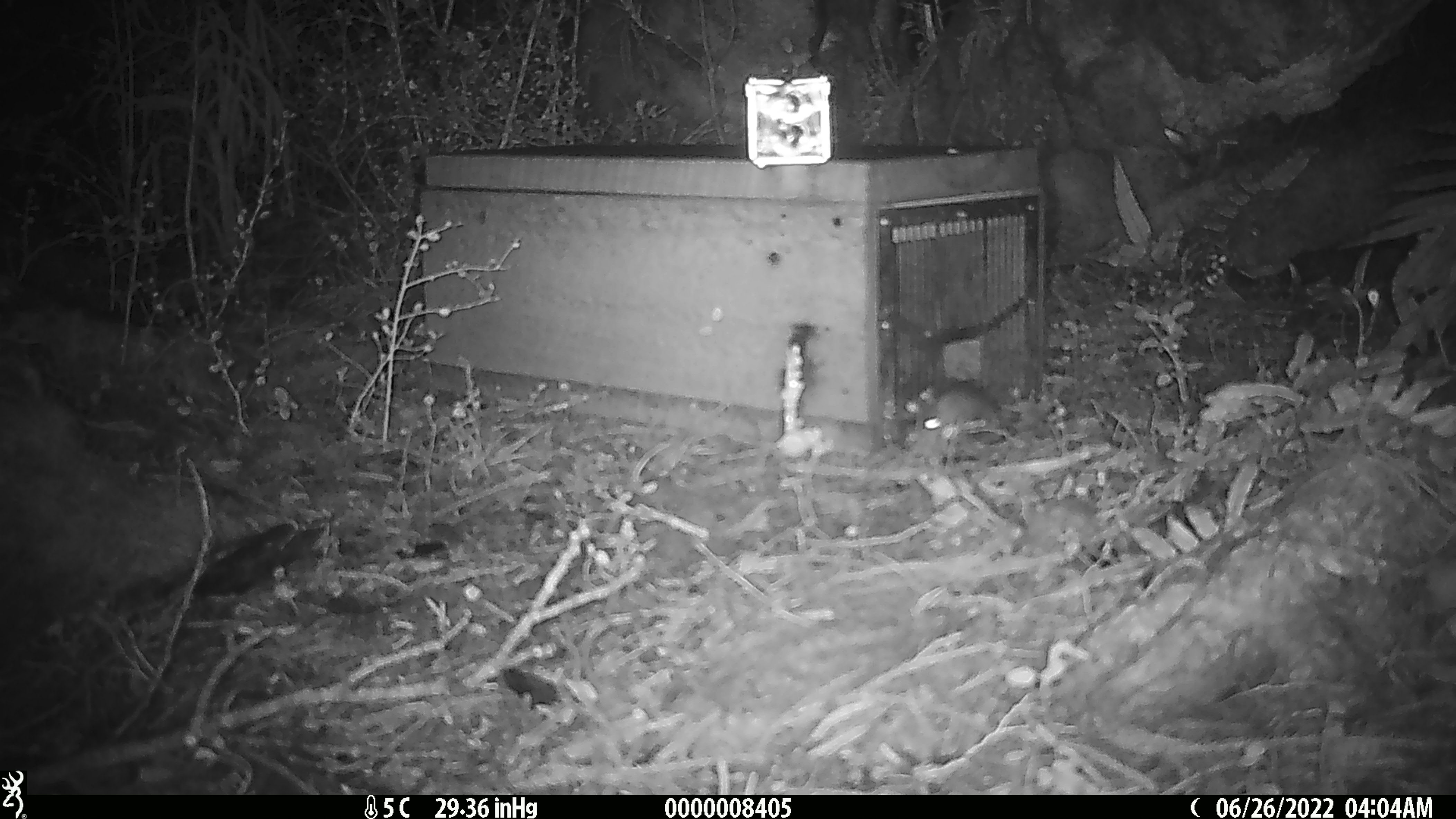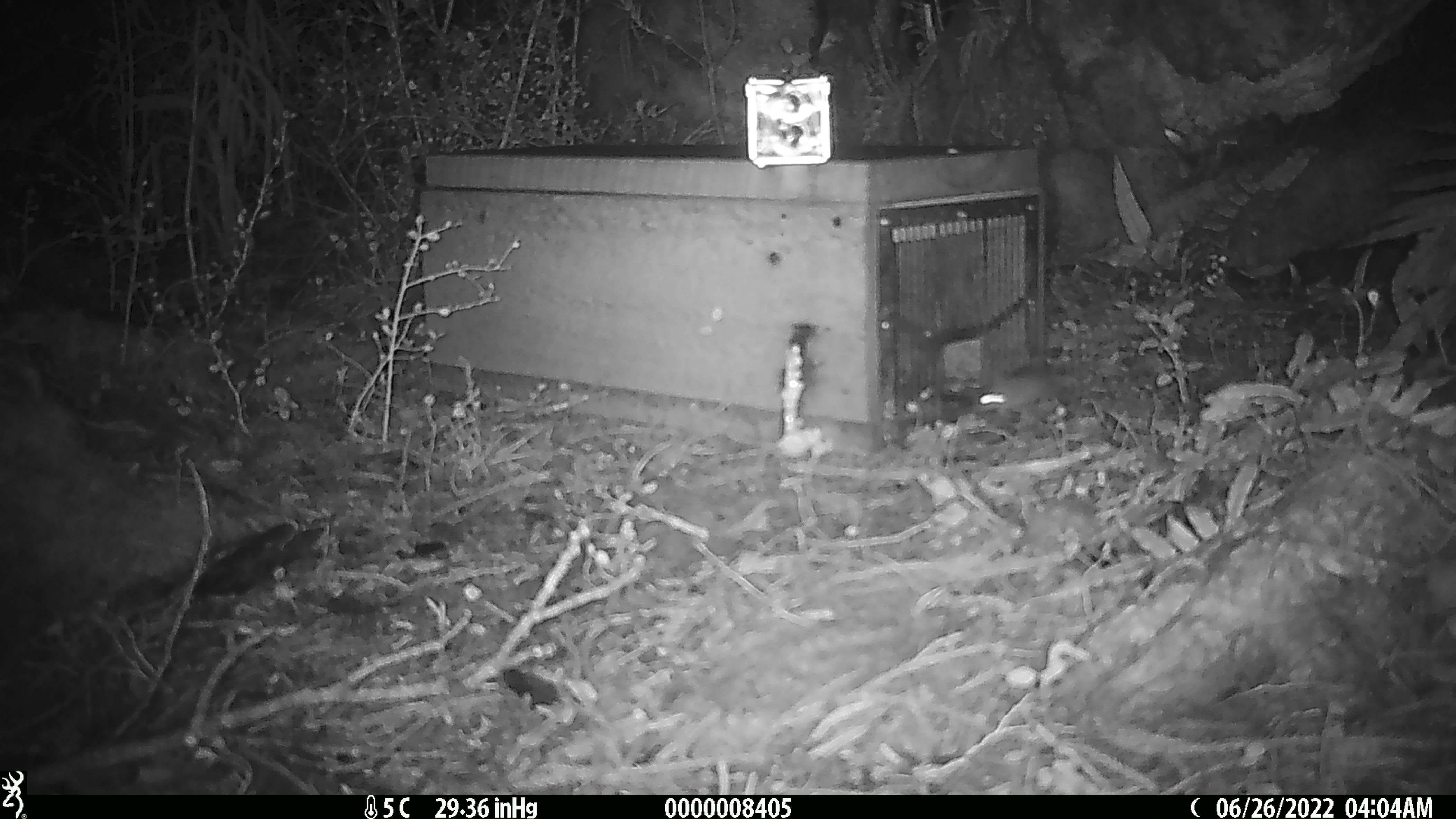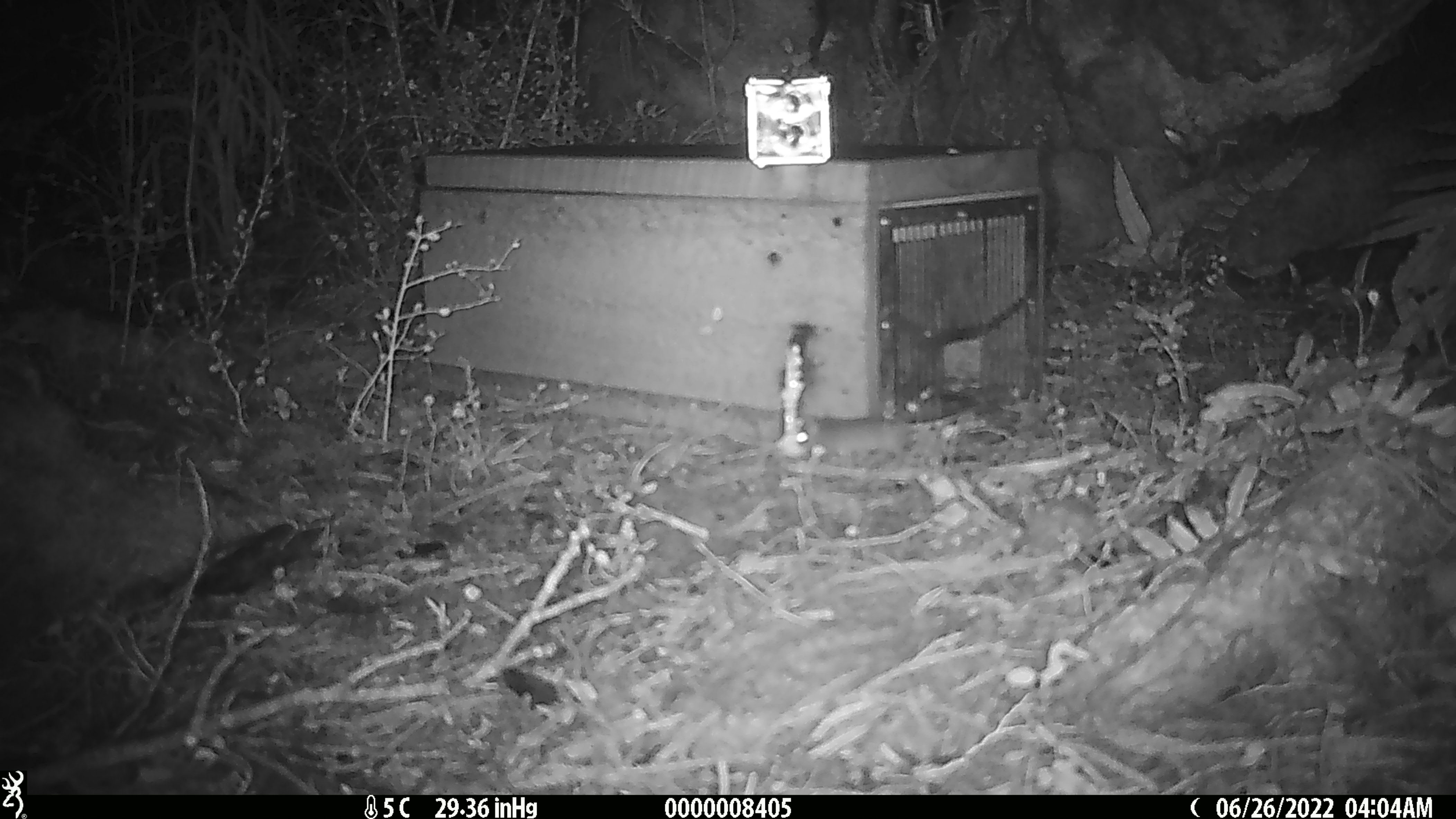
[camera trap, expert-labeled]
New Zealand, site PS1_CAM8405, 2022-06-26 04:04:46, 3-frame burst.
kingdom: Animalia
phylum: Chordata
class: Mammalia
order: Rodentia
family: Muridae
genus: Mus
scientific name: Mus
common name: mouse